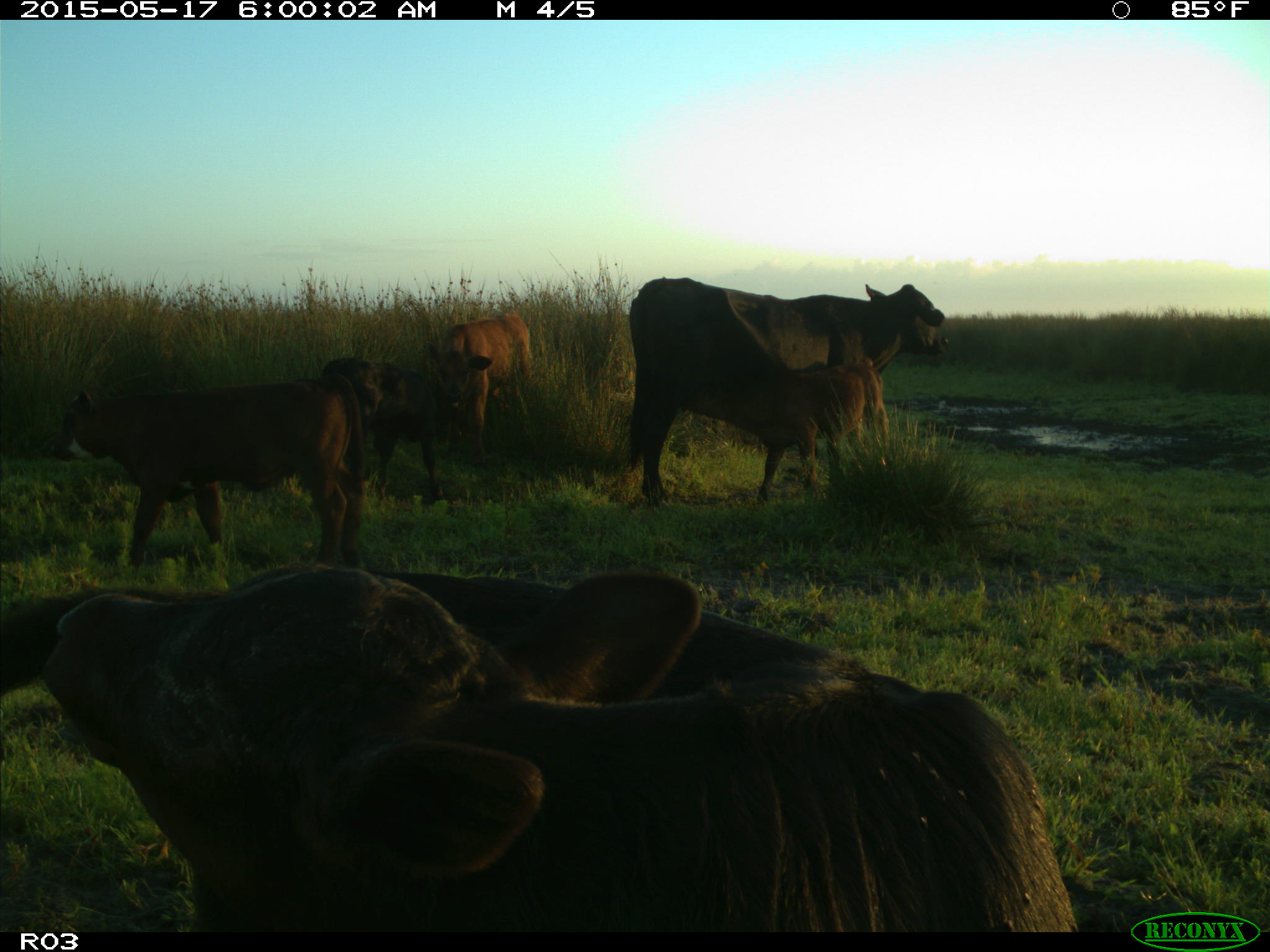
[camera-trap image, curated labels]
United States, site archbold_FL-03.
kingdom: Animalia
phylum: Chordata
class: Mammalia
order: Artiodactyla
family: Bovidae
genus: Bos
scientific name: Bos taurus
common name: domestic cow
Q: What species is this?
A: Bos taurus (domestic cow).